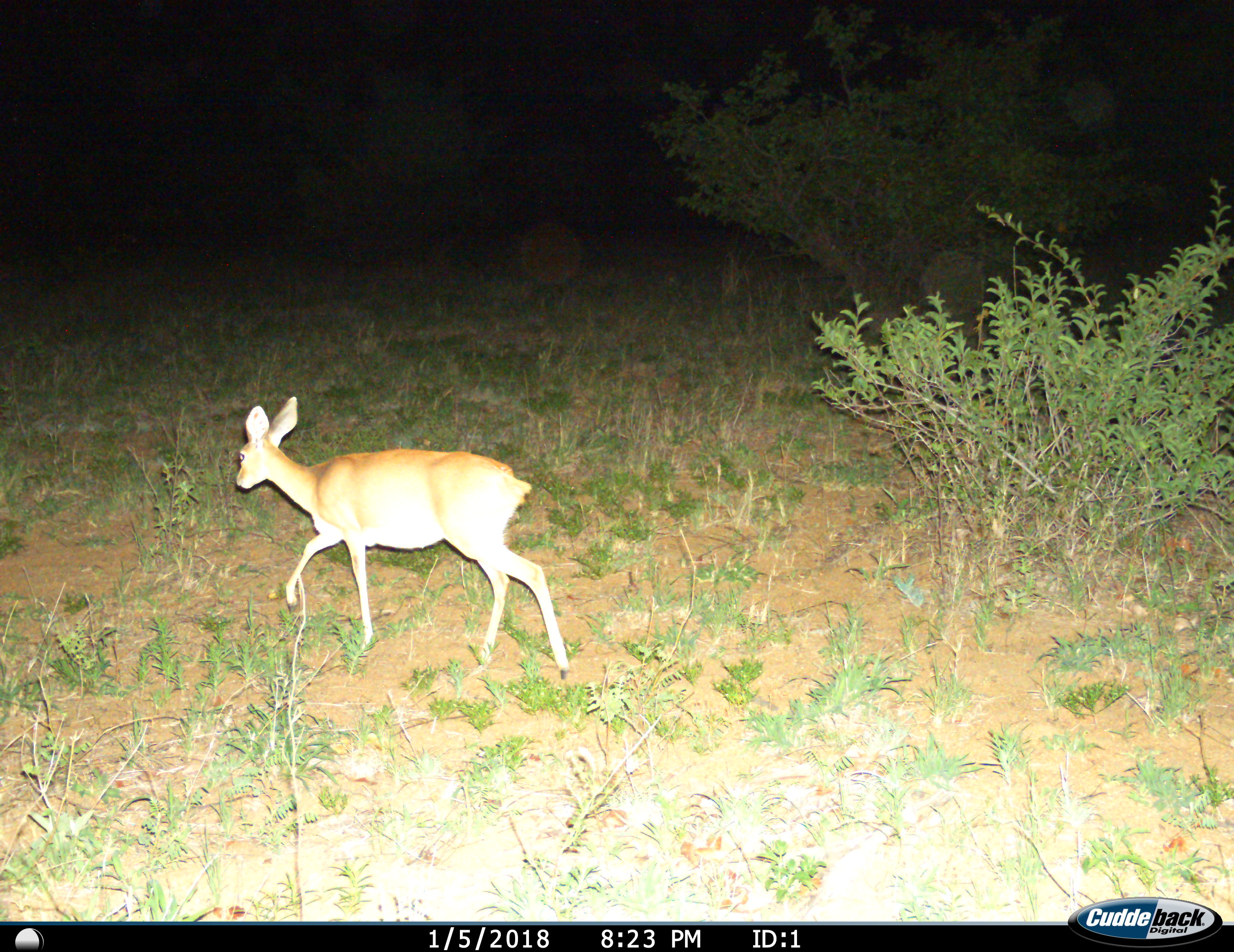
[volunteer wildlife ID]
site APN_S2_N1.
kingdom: Animalia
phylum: Chordata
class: Mammalia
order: Artiodactyla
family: Bovidae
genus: Redunca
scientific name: Redunca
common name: reedbuck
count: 1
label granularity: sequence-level